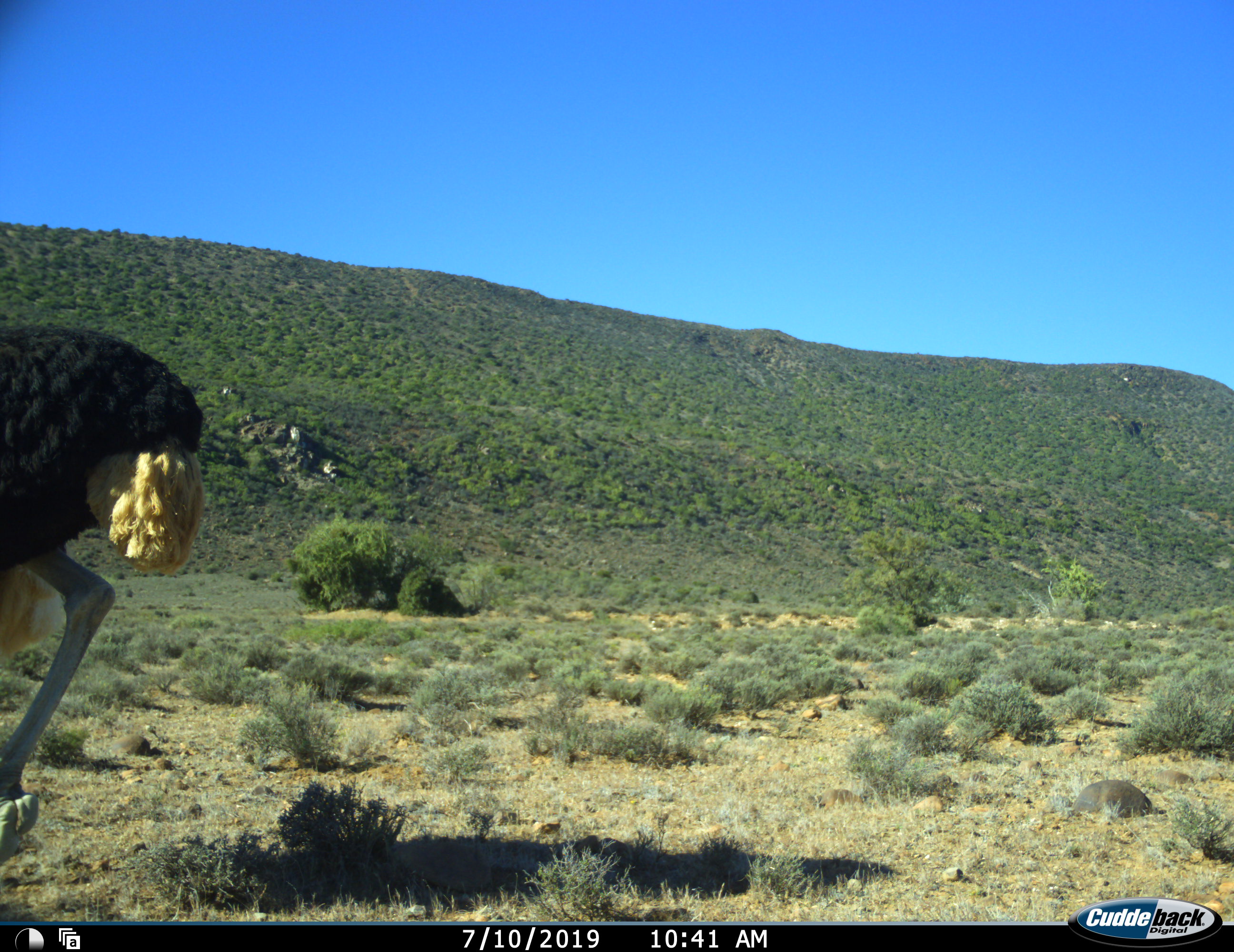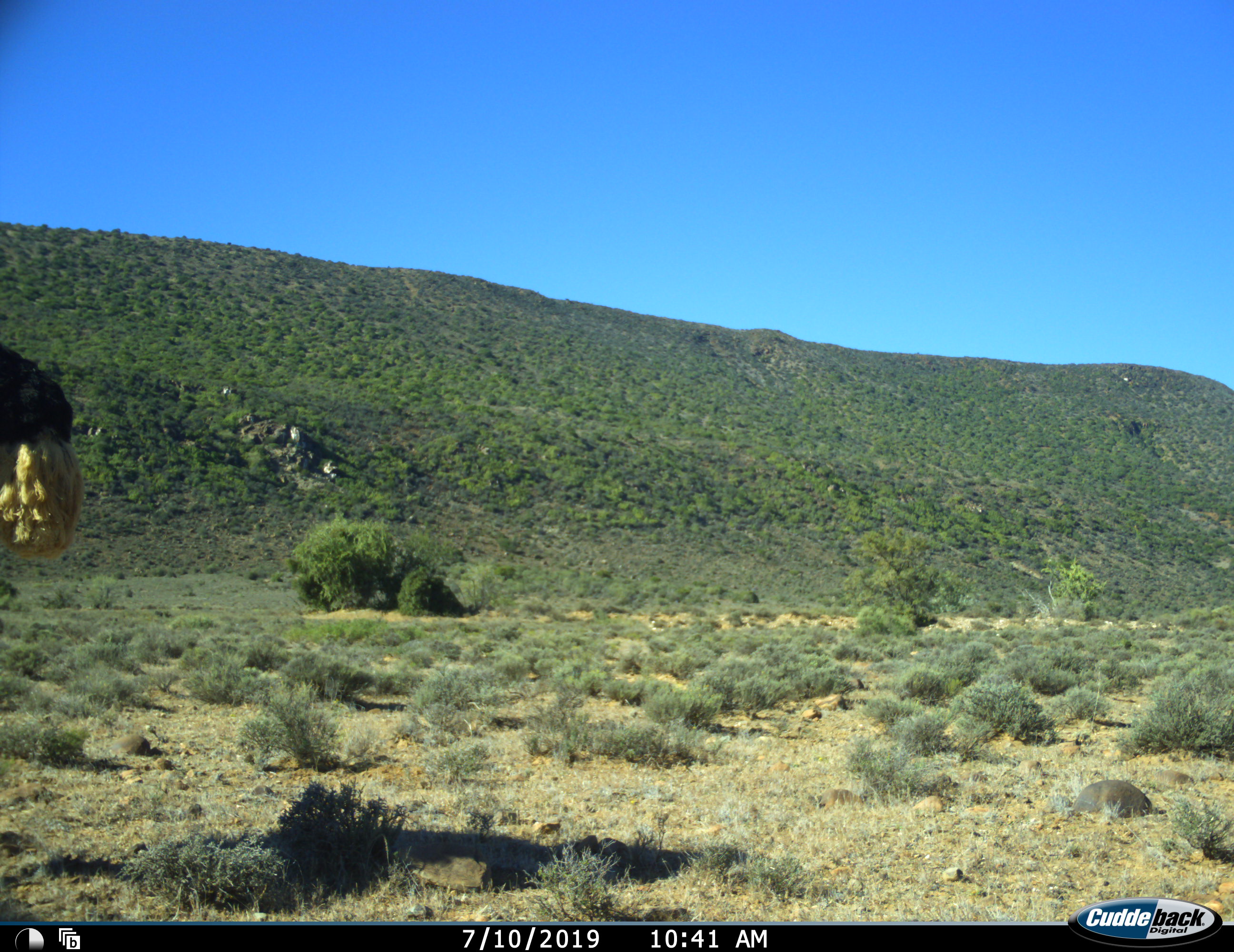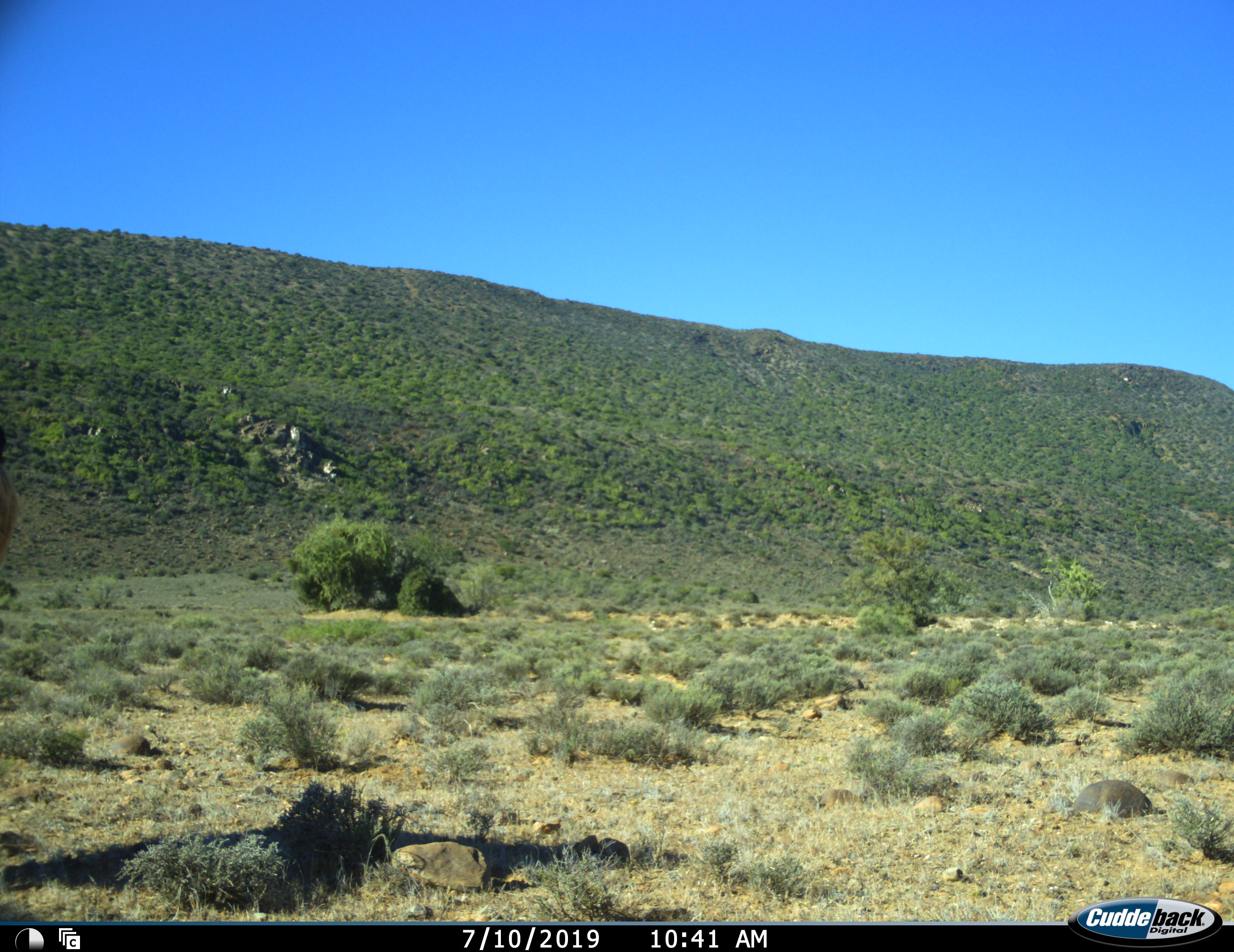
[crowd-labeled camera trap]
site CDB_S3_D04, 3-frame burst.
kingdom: Animalia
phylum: Chordata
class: Aves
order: Struthioniformes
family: Struthionidae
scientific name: Struthionidae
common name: ostrich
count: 1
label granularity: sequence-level